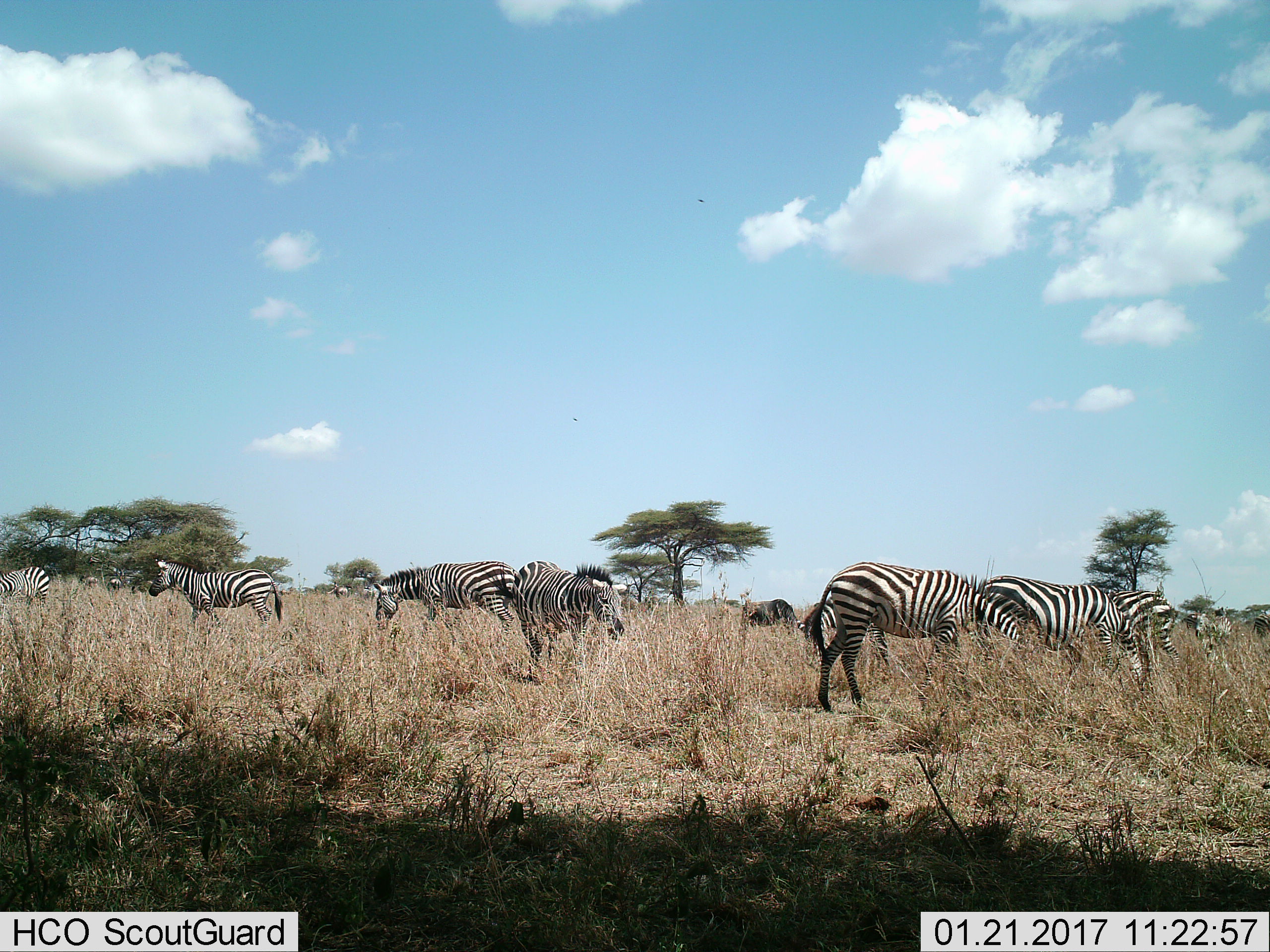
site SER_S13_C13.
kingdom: Animalia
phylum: Chordata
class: Mammalia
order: Perissodactyla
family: Equidae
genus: Equus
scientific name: Equus quagga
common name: plains zebra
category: zebraplains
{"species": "zebraplains (plains zebra) (Equus quagga)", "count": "7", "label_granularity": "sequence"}